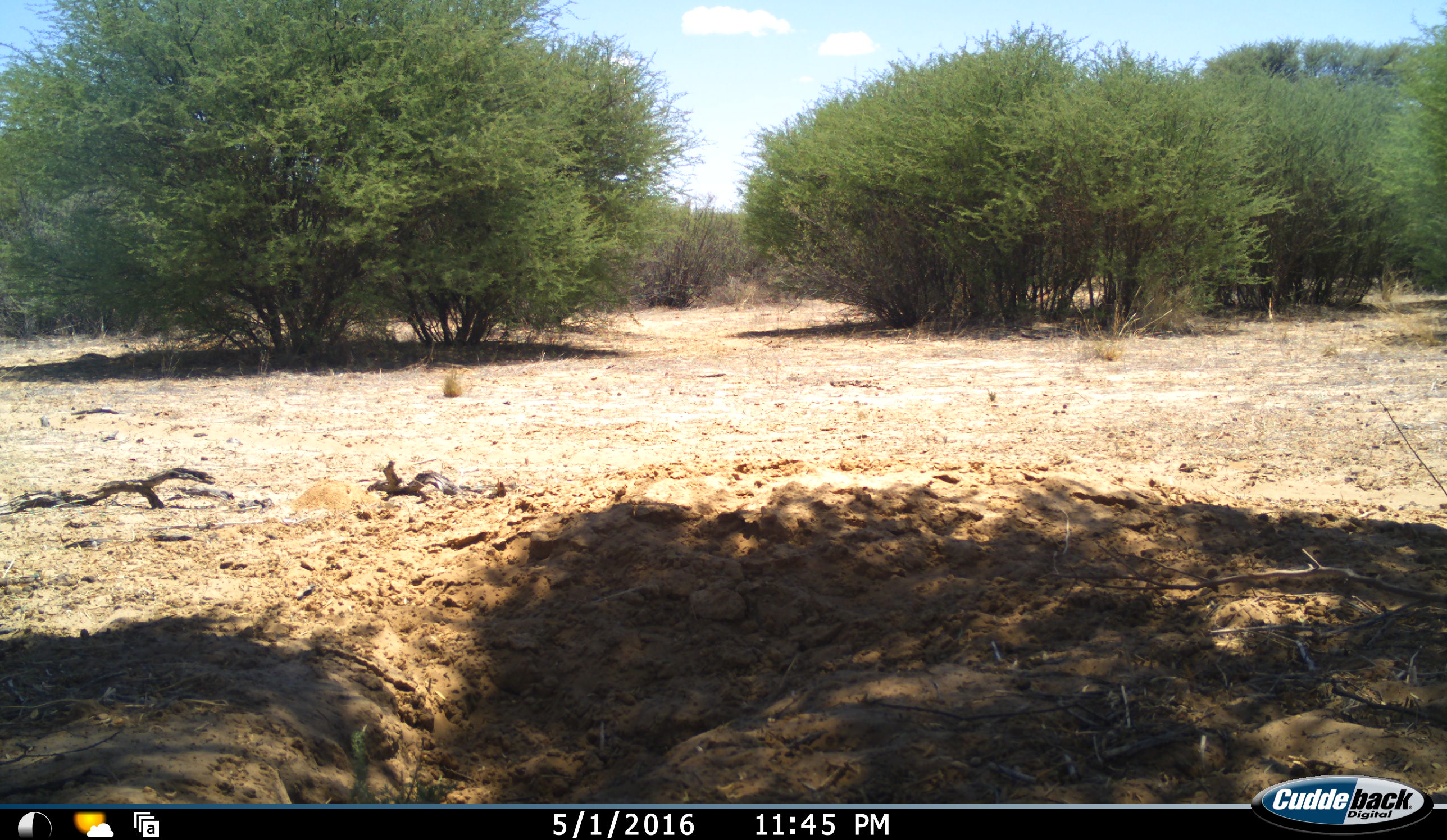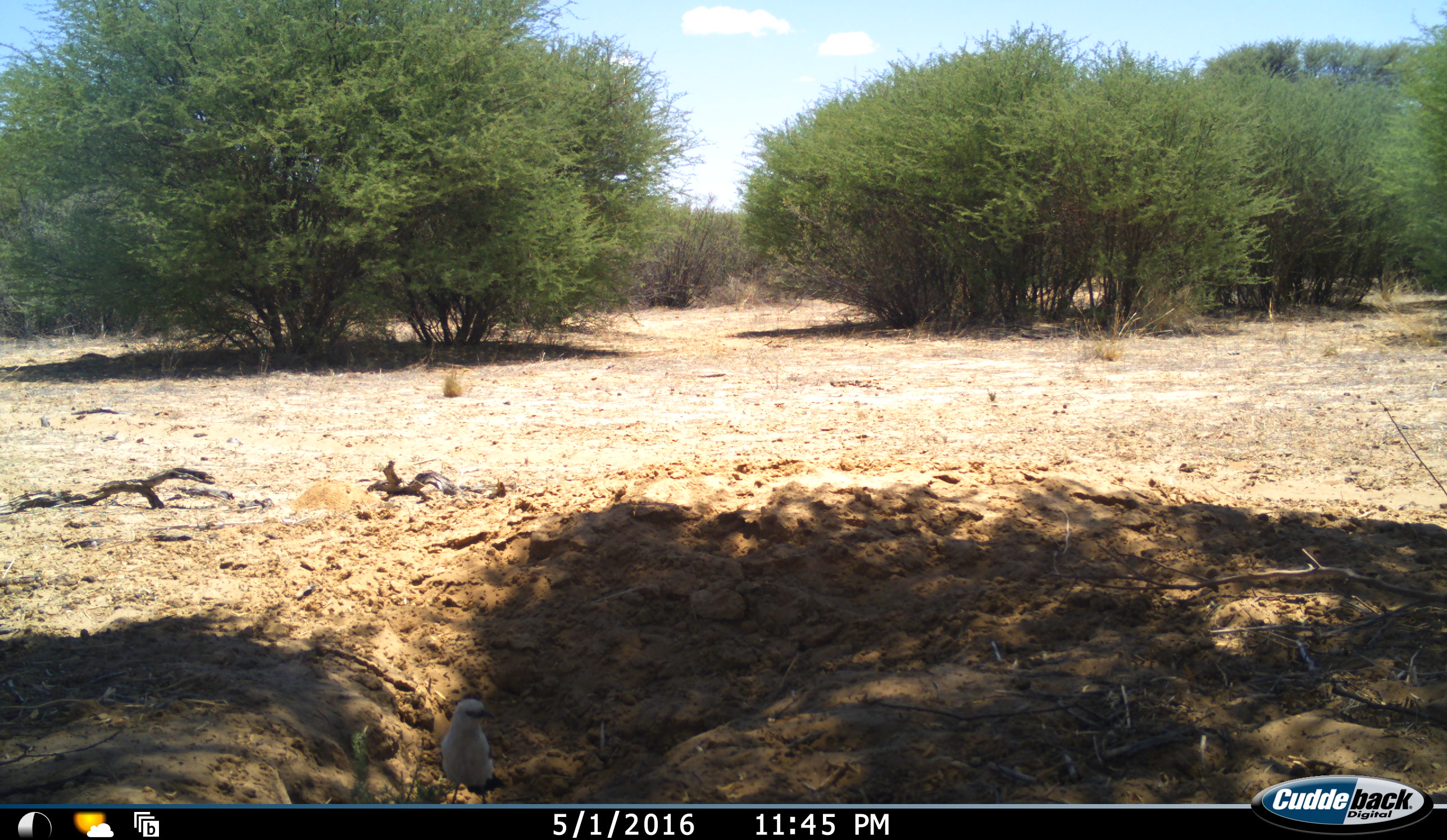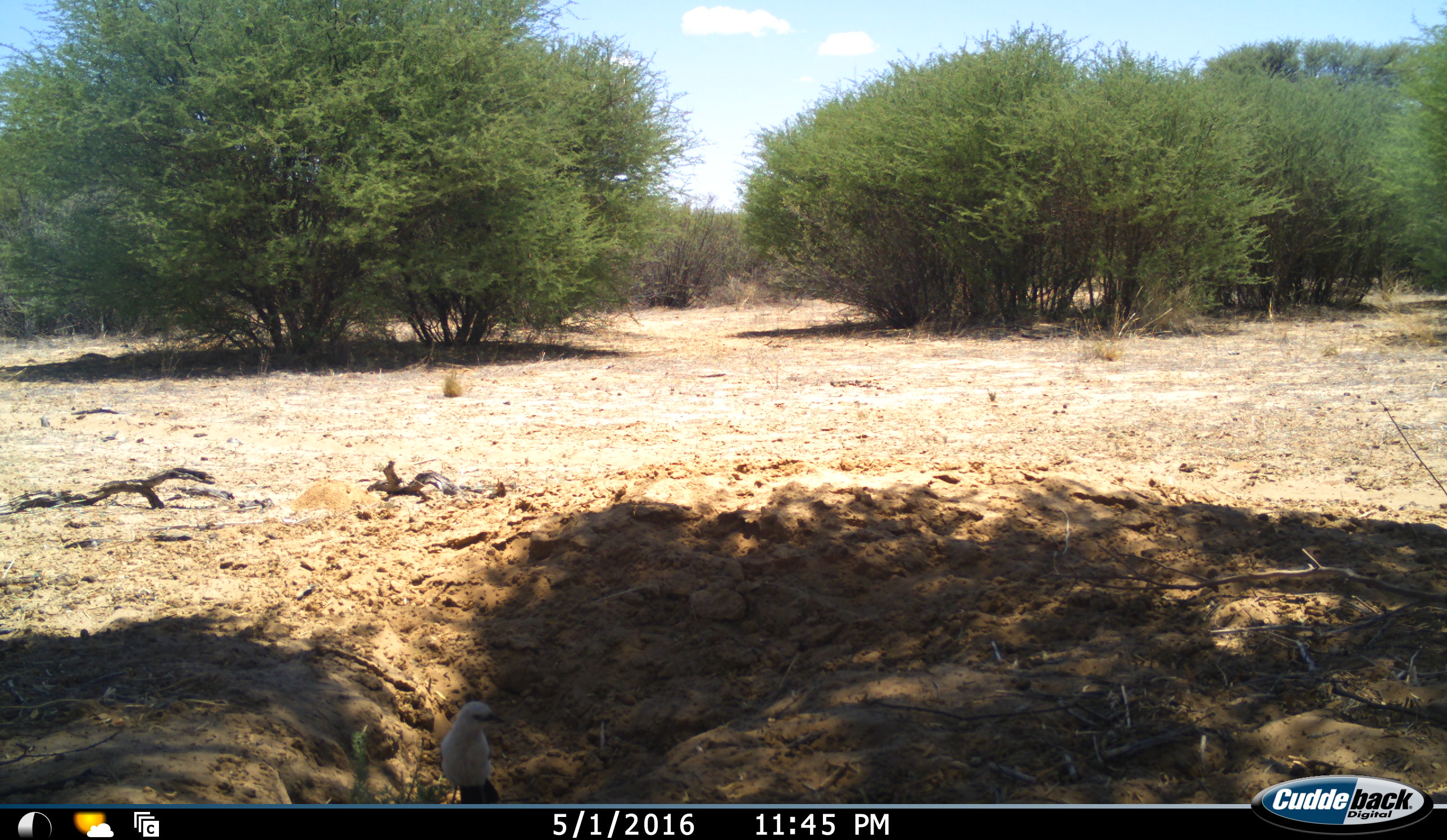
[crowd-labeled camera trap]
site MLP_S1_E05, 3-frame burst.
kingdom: Animalia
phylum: Chordata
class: Aves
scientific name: Aves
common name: bird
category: birdother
Birdother (bird) (Aves), count 1. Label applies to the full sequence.